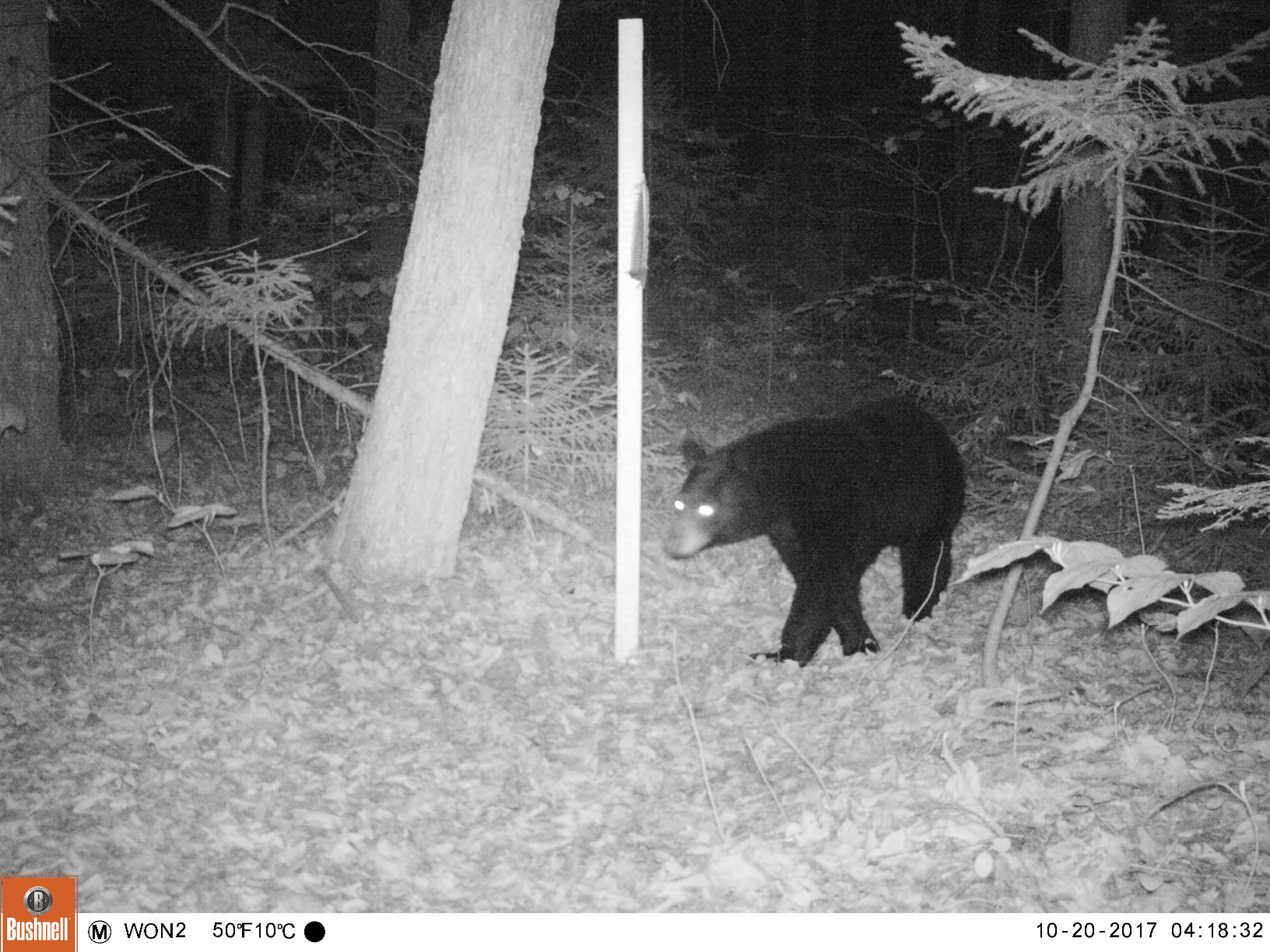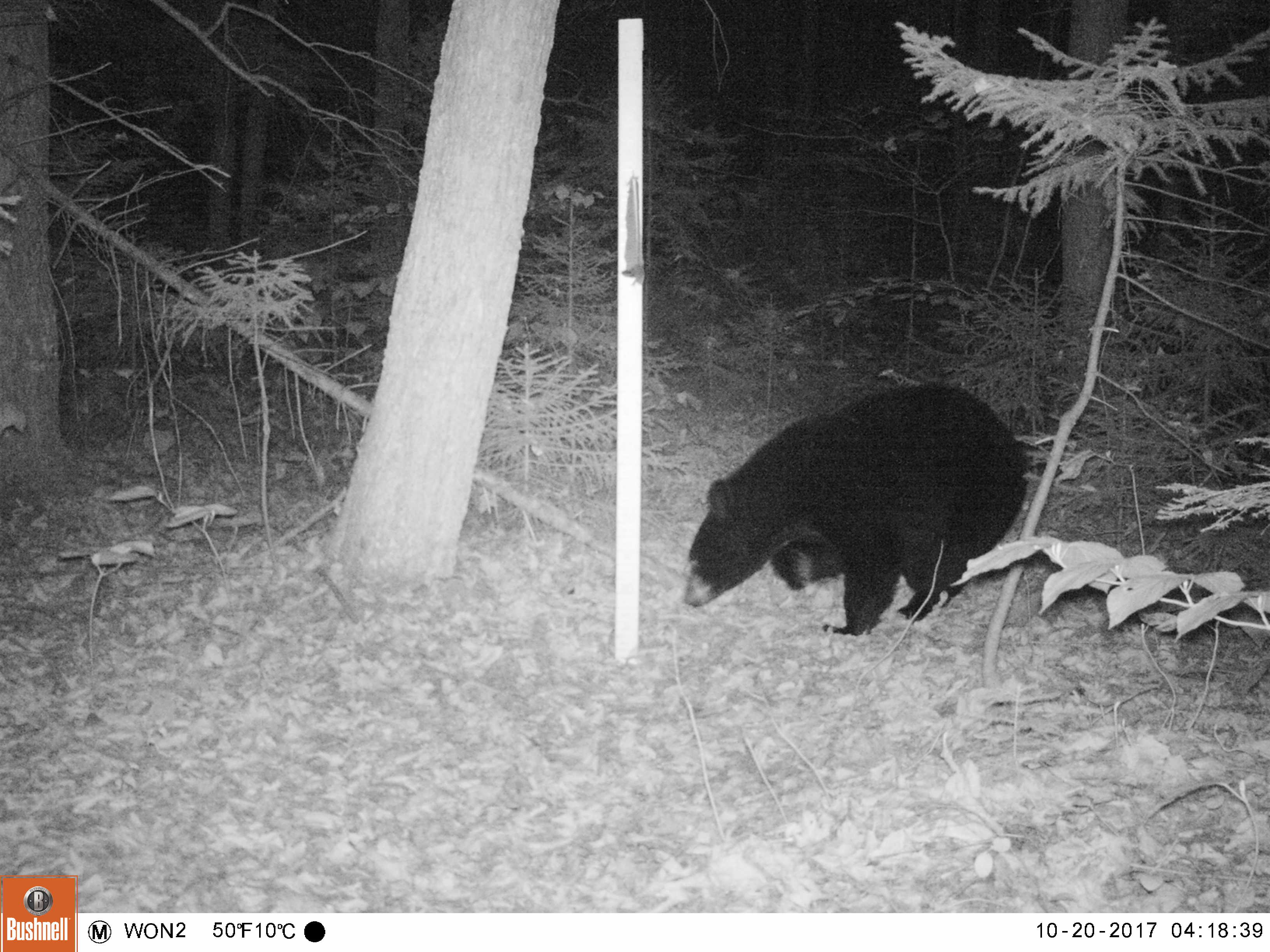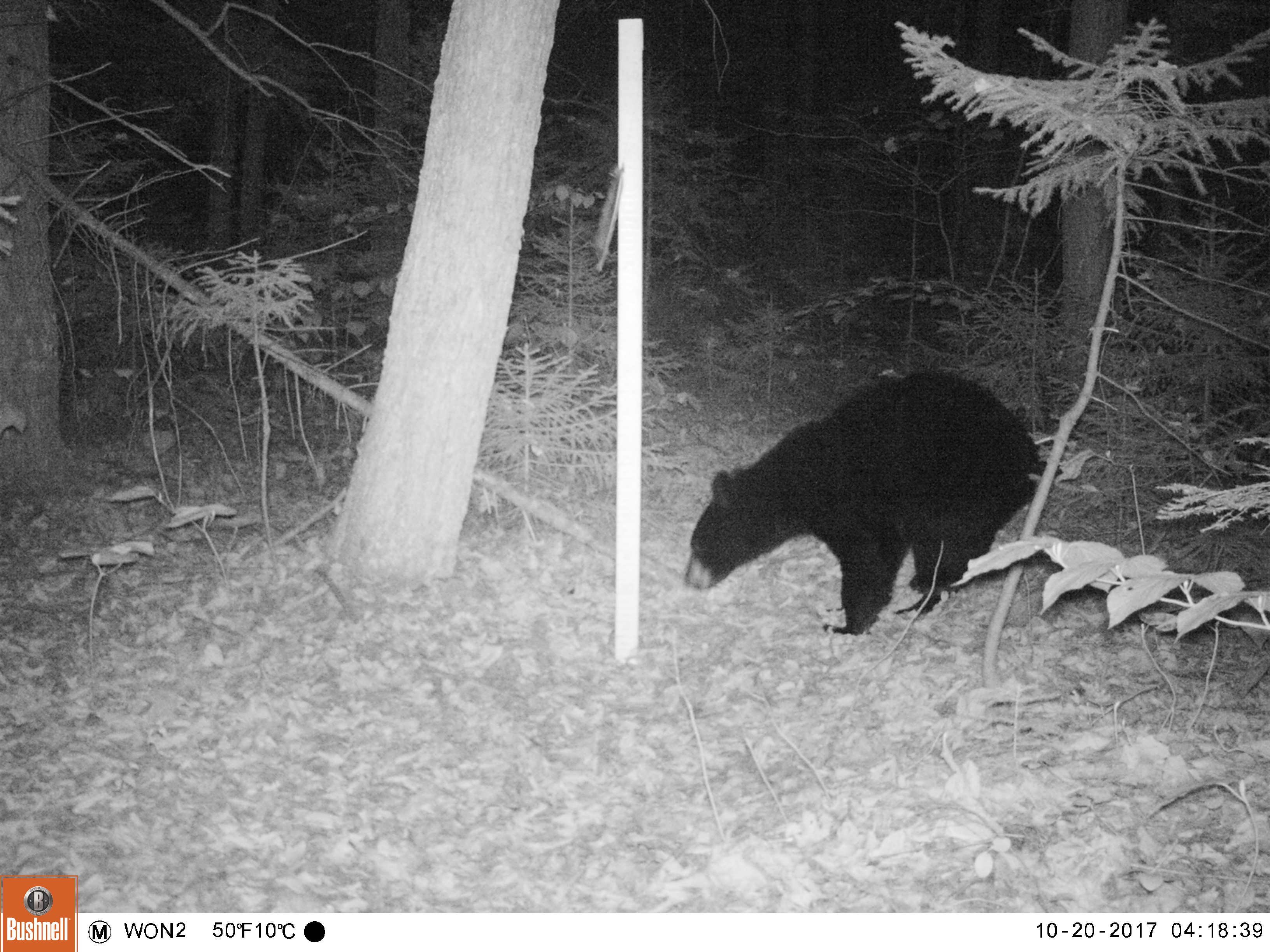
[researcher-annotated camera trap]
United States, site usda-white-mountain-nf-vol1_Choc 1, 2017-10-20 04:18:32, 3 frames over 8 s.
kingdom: Animalia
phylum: Chordata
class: Mammalia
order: Carnivora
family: Ursidae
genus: Ursus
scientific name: Ursus americanus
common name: black bear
Black bear (Ursus americanus).